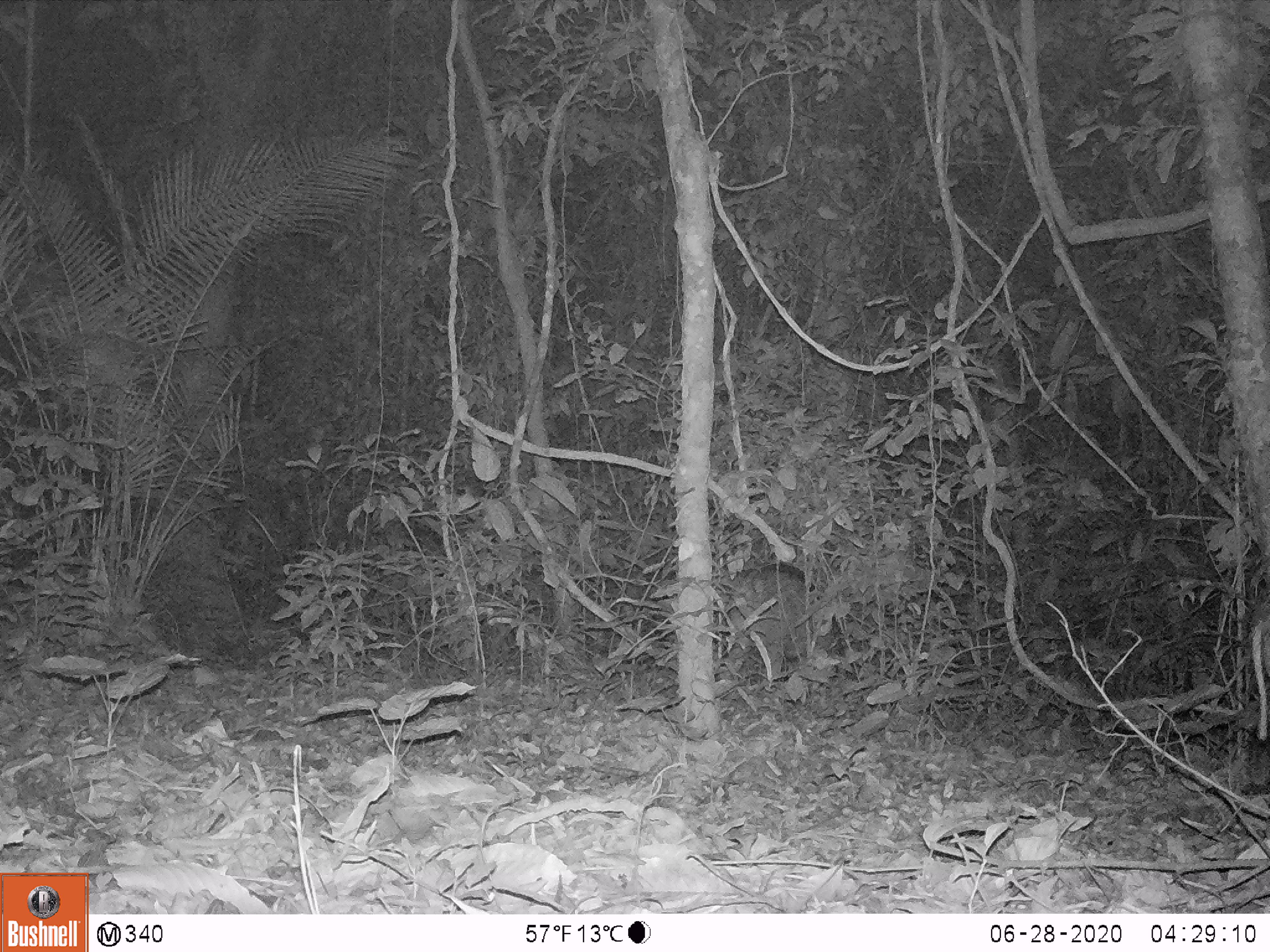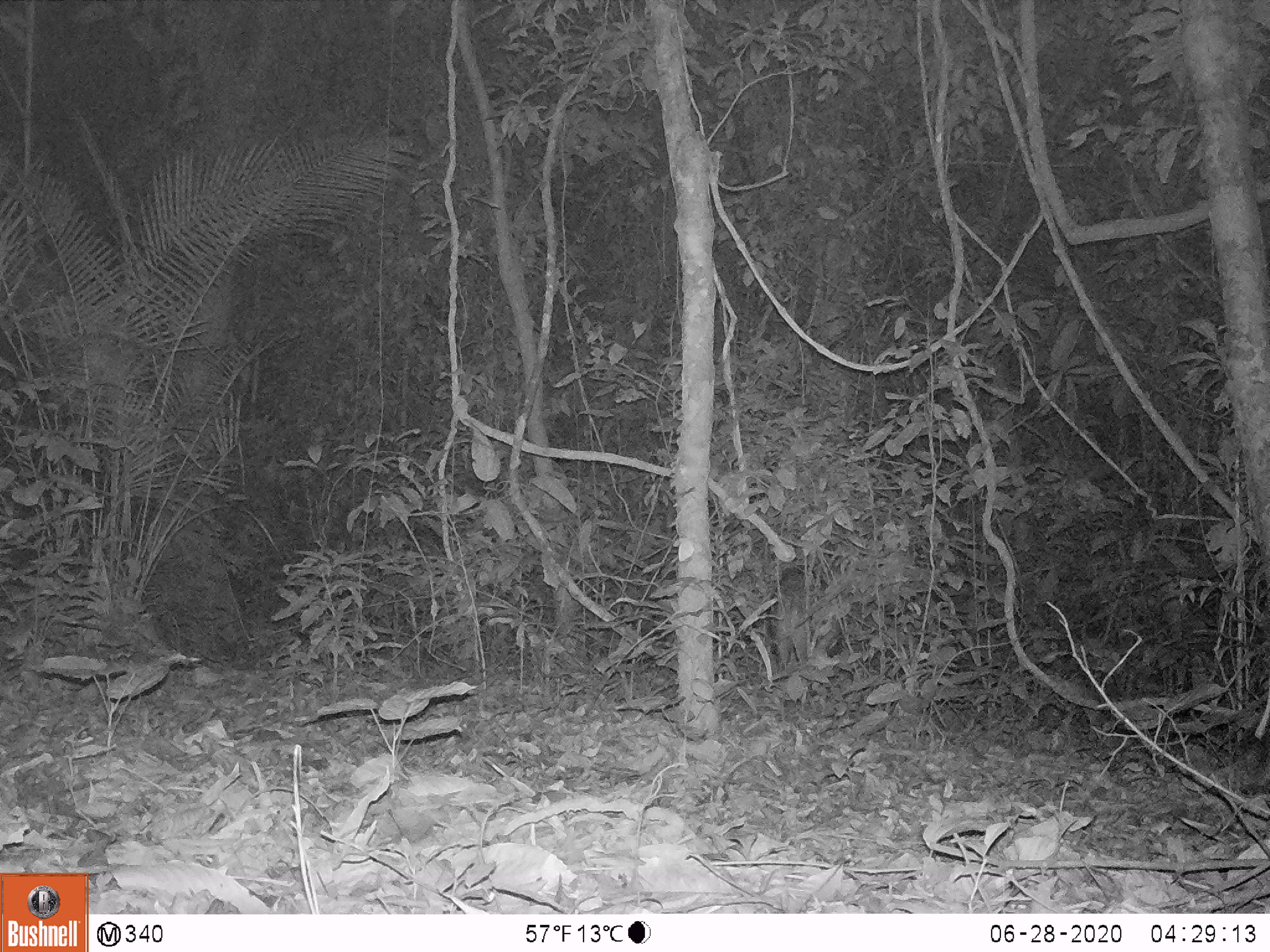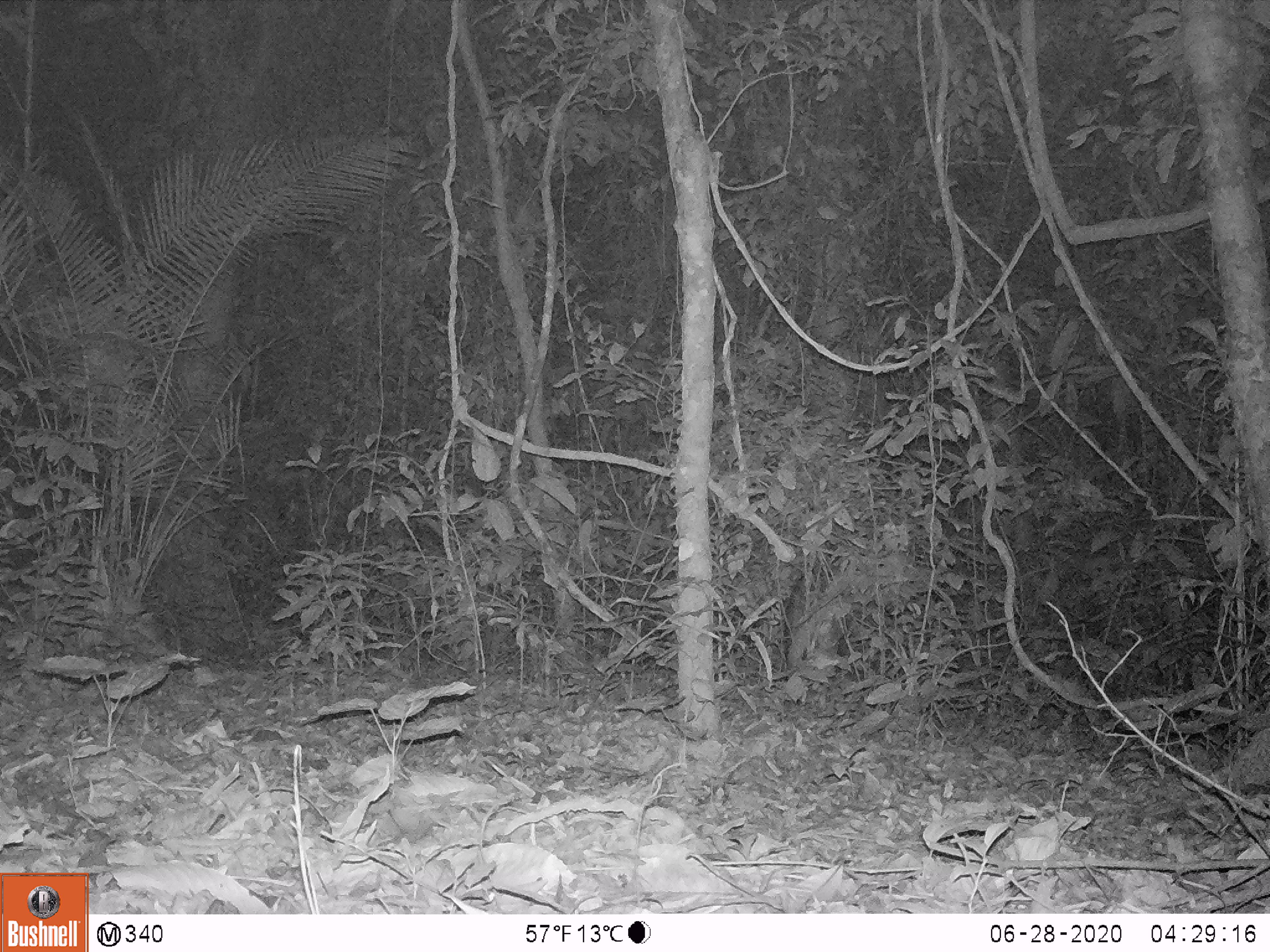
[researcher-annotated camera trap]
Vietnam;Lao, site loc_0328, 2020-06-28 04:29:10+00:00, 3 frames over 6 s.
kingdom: Animalia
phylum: Chordata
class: Mammalia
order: Artiodactyla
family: Suidae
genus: Sus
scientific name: Sus scrofa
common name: eurasian wild pig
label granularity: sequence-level